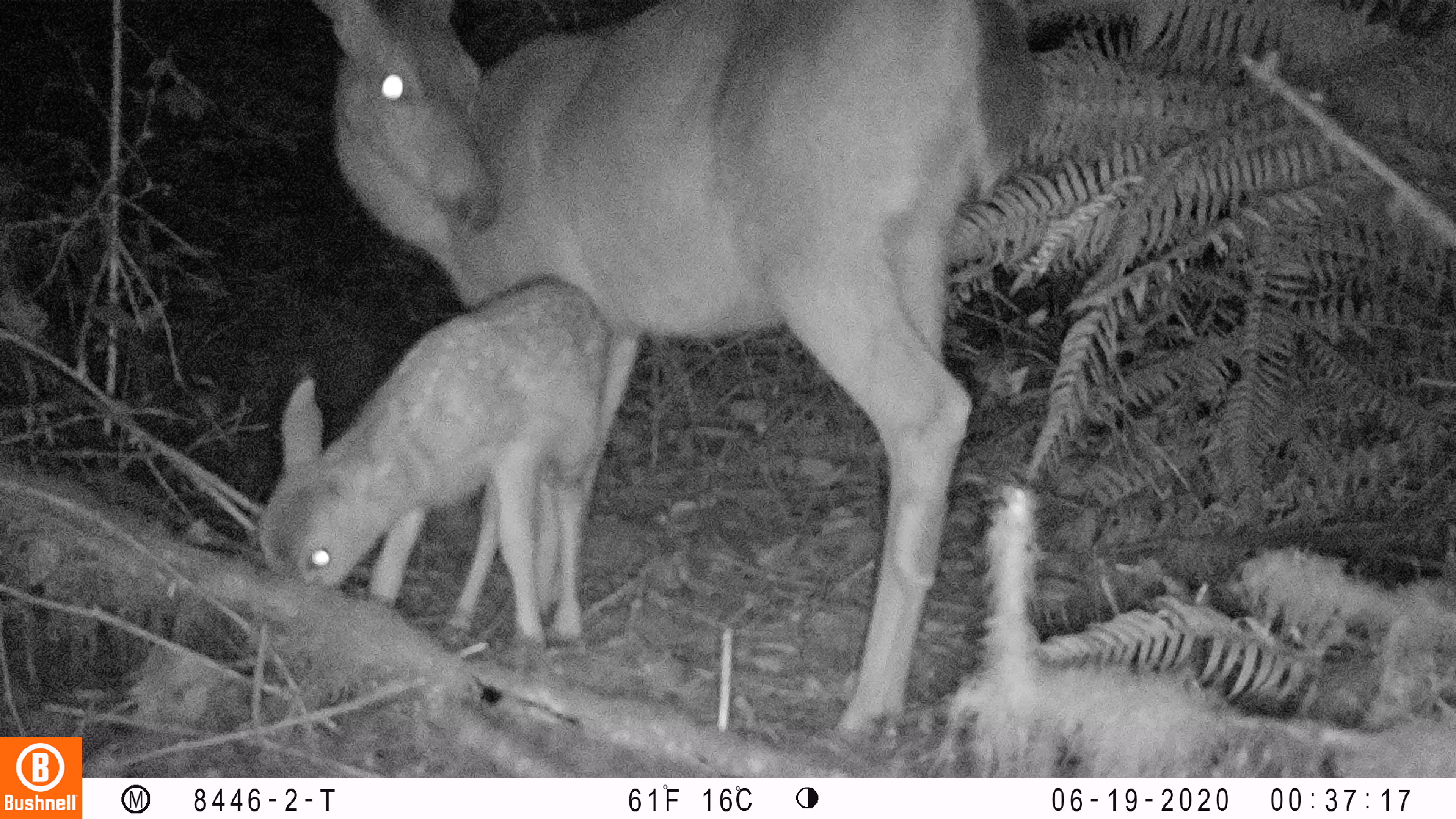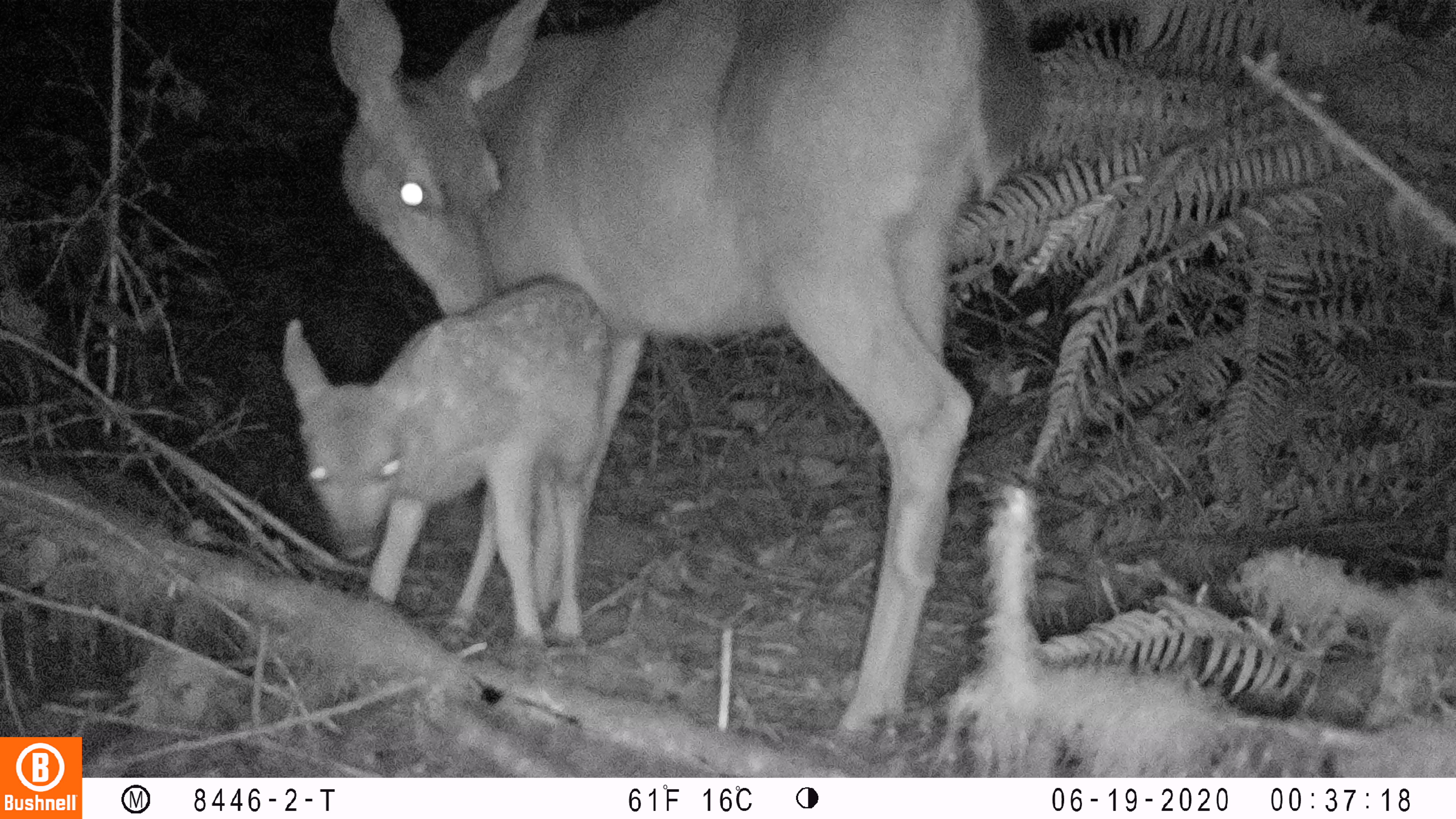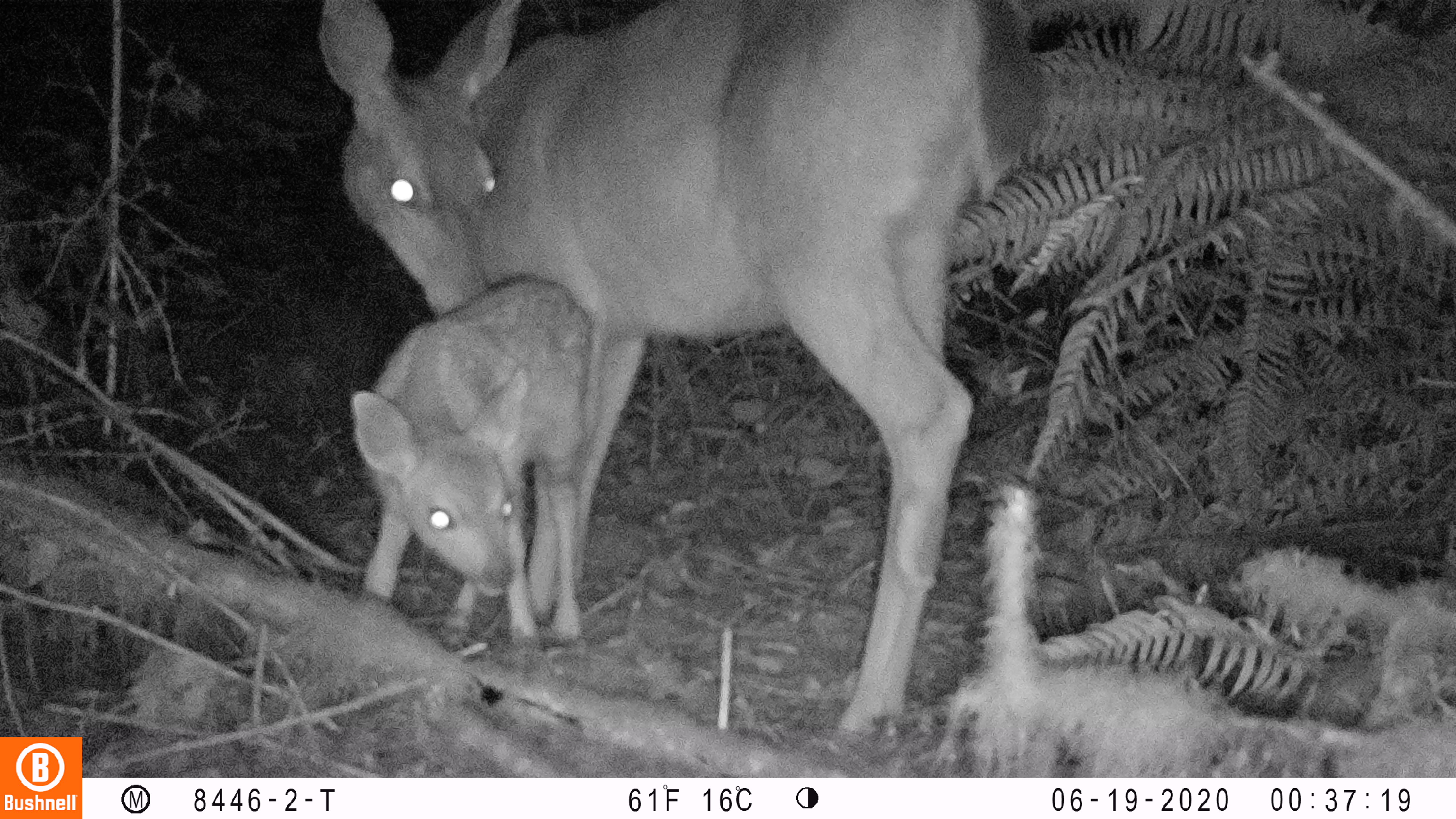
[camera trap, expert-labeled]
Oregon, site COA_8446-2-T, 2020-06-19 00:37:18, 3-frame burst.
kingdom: Animalia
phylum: Chordata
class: Mammalia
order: Artiodactyla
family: Cervidae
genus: Odocoileus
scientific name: Odocoileus hemionus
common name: black-tailed deer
Black-tailed deer (Odocoileus hemionus).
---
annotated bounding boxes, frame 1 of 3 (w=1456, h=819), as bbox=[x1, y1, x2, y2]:
black-tailed deer: bbox=[253, 0, 1045, 741]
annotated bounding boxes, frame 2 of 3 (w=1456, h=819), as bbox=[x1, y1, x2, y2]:
black-tailed deer: bbox=[273, 2, 1047, 742]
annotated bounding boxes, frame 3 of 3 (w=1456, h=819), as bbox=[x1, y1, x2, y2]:
black-tailed deer: bbox=[309, 0, 1049, 742]